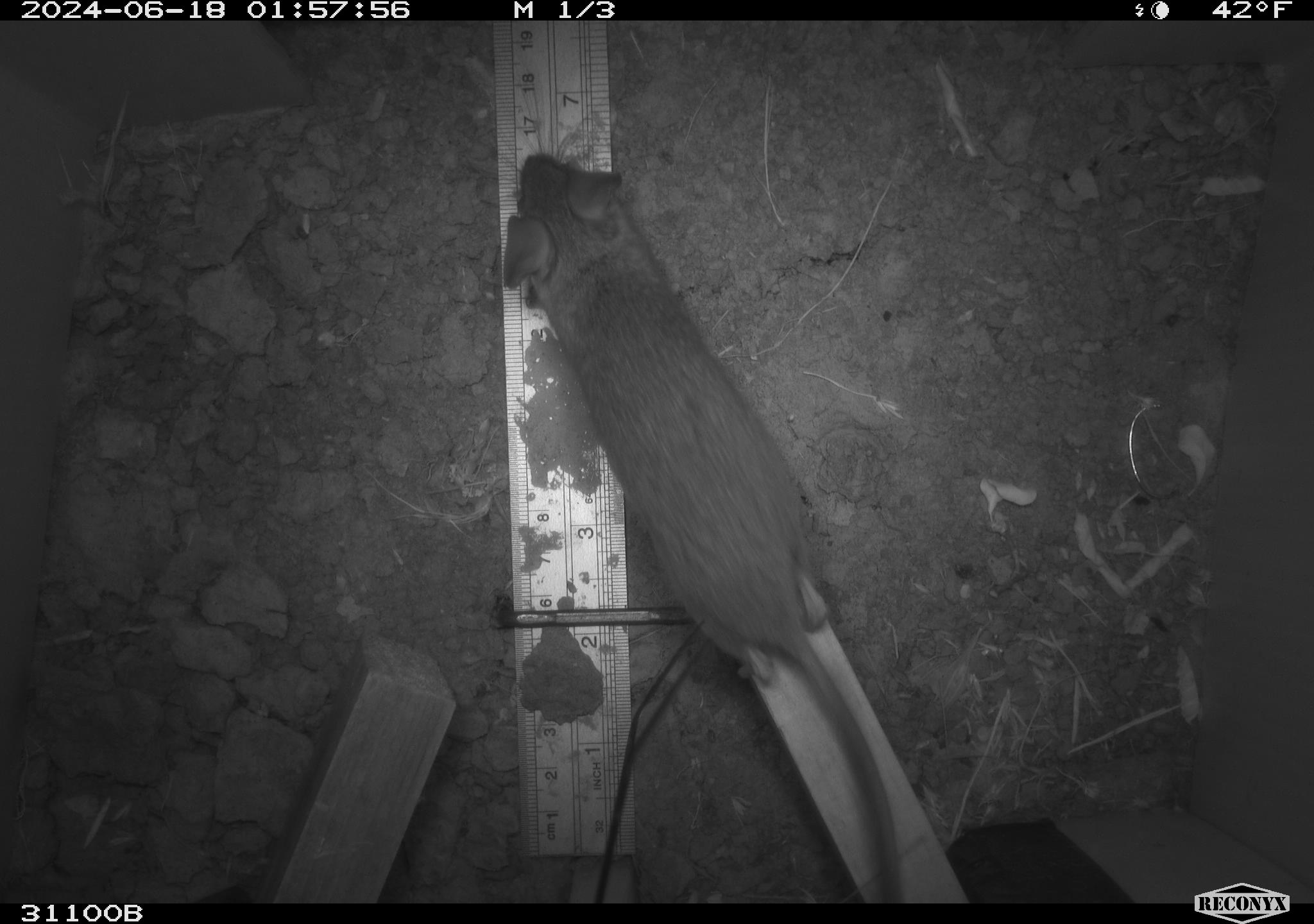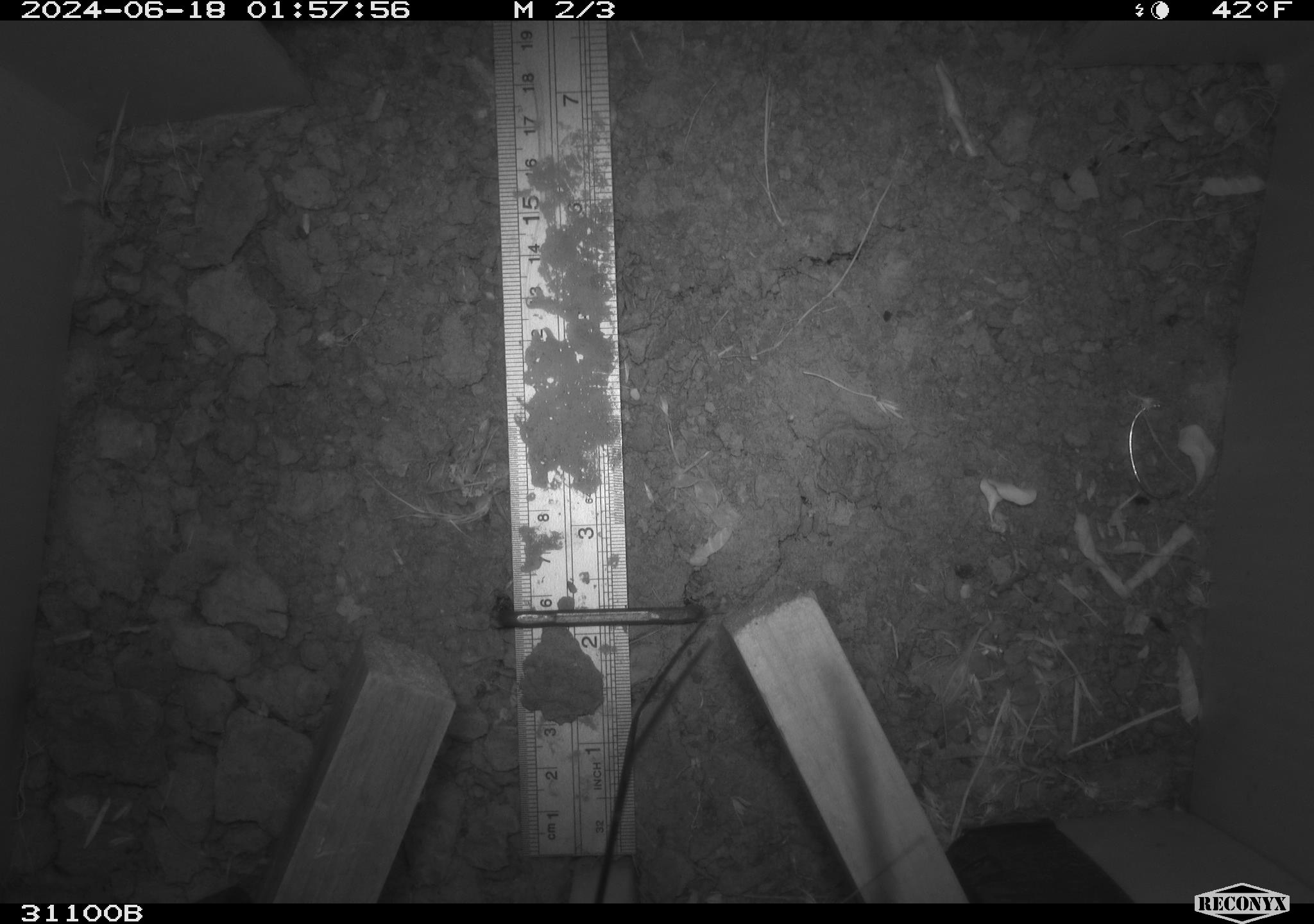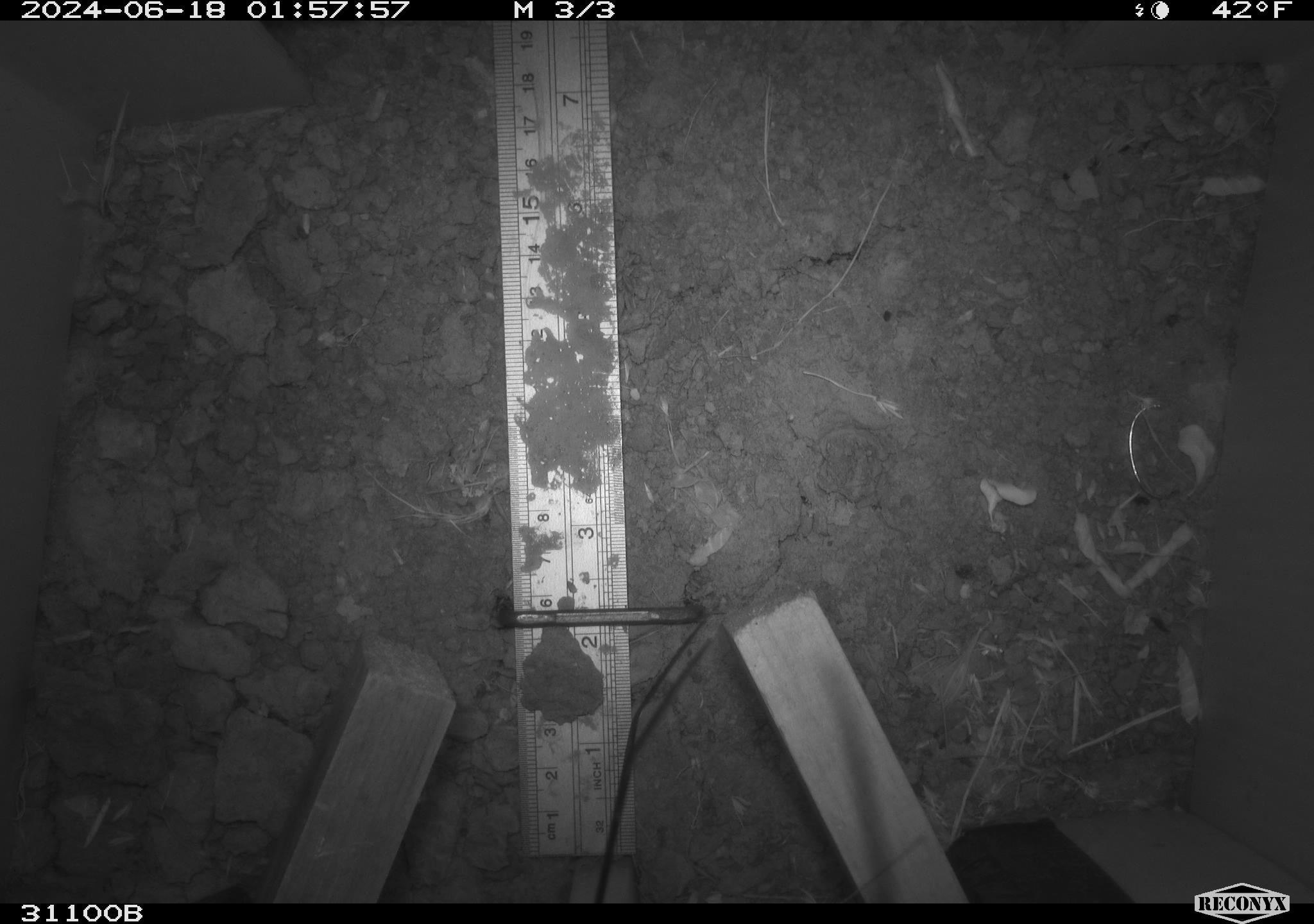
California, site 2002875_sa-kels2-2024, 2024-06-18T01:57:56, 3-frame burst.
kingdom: Animalia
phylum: Chordata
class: Mammalia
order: Rodentia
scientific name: Rodentia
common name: rodent